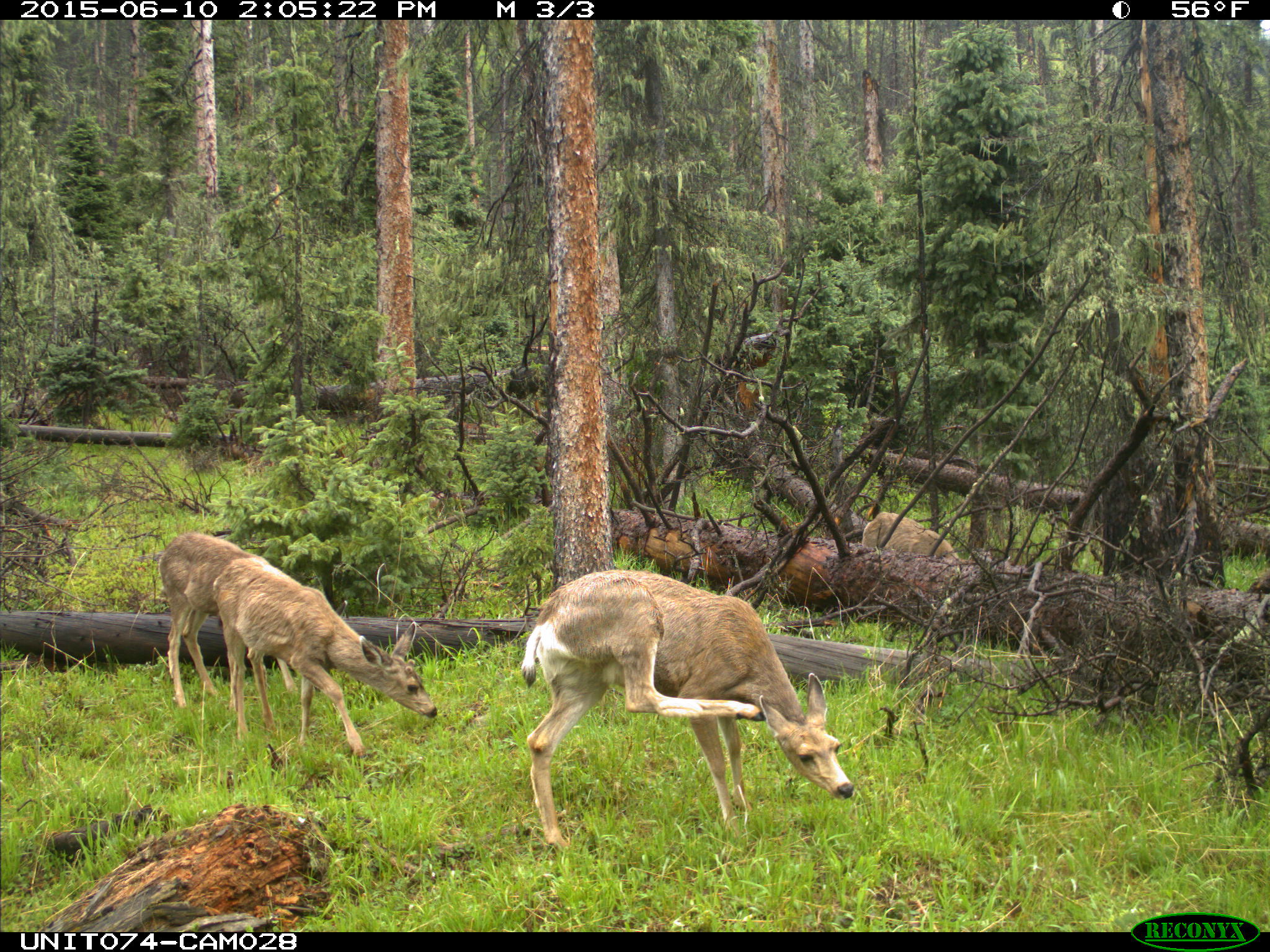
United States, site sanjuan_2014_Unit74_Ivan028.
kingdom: Animalia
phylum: Chordata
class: Mammalia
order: Artiodactyla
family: Cervidae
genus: Odocoileus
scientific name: Odocoileus hemionus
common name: mule deer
Odocoileus hemionus (mule deer).